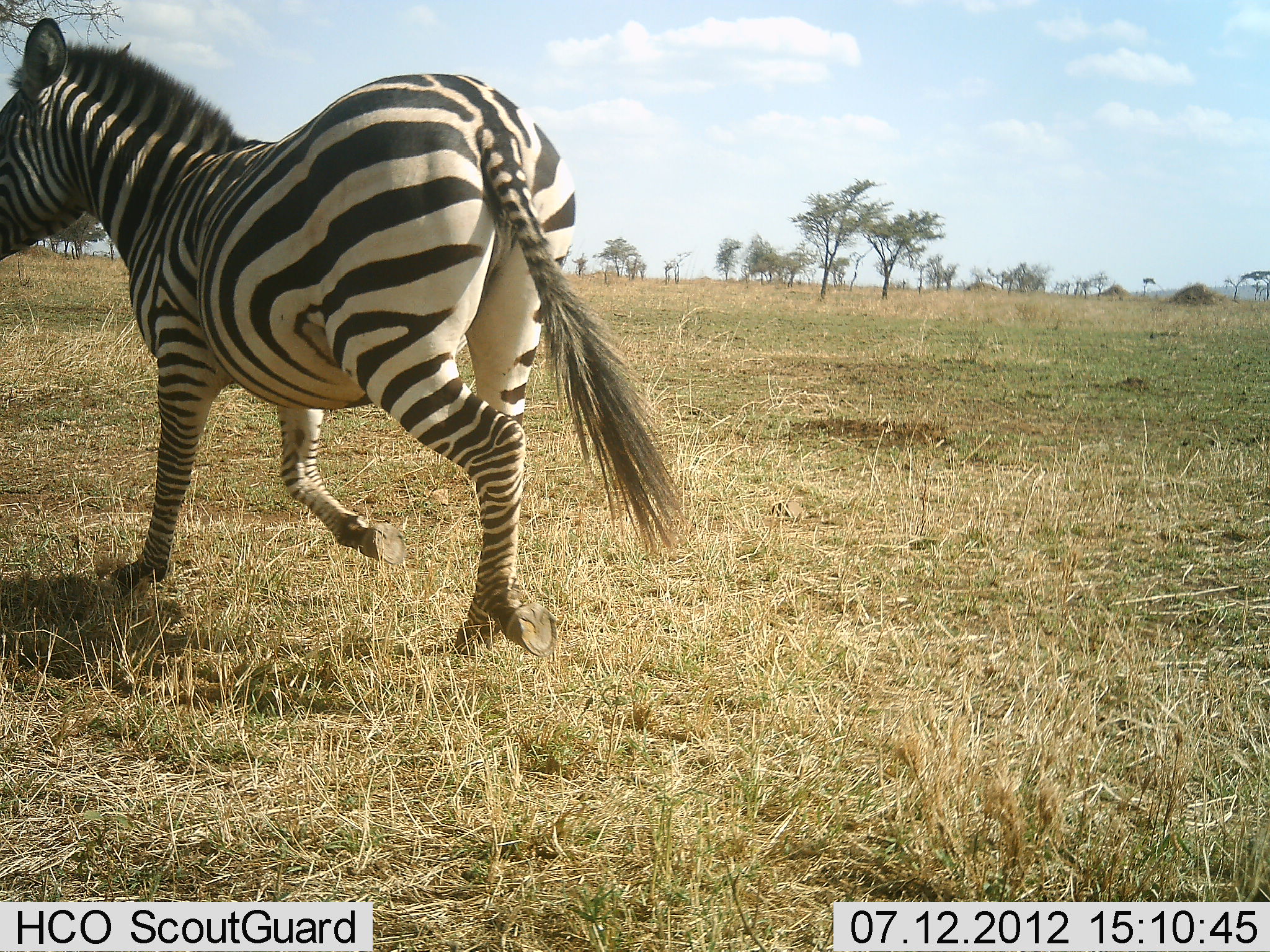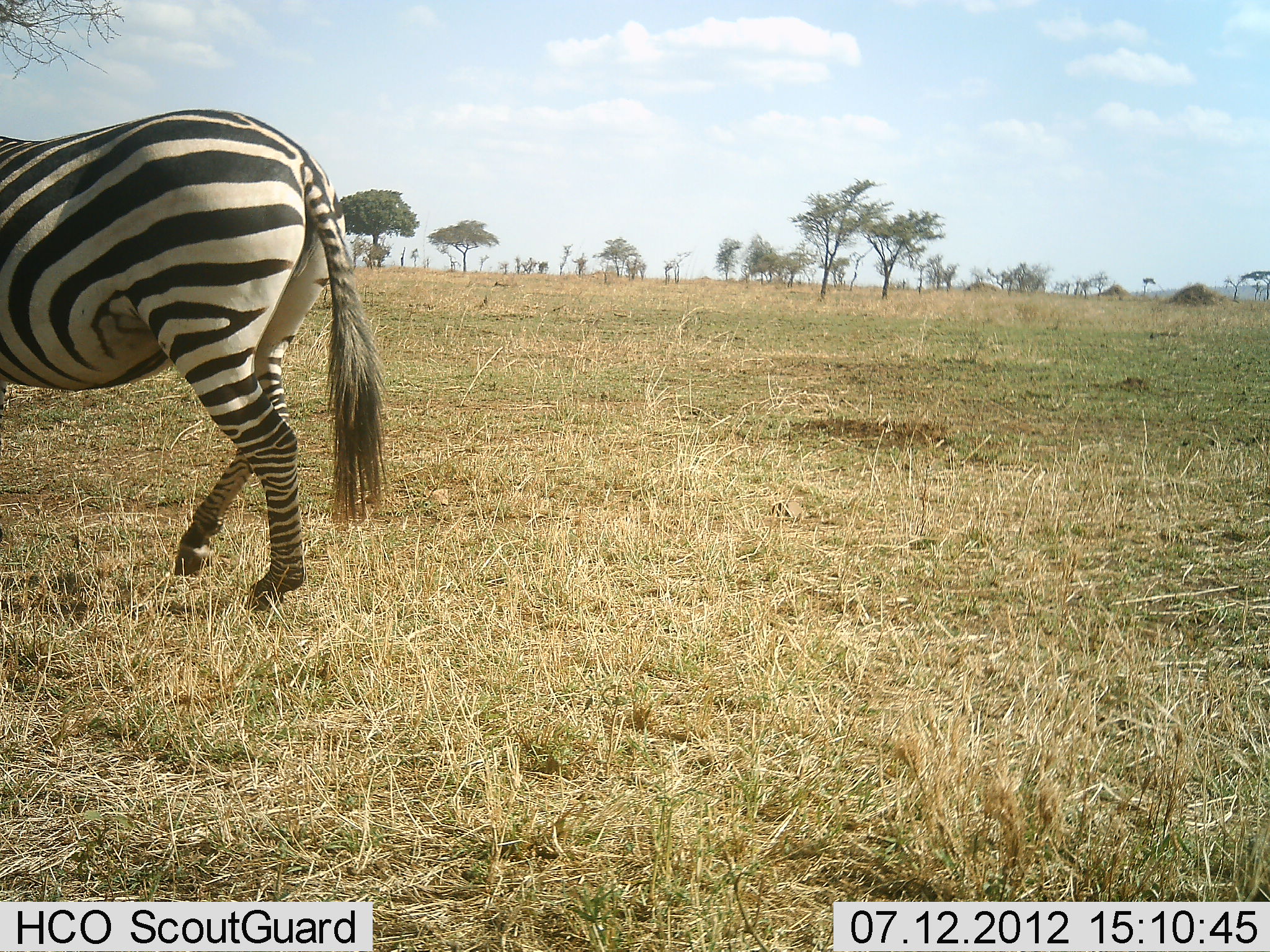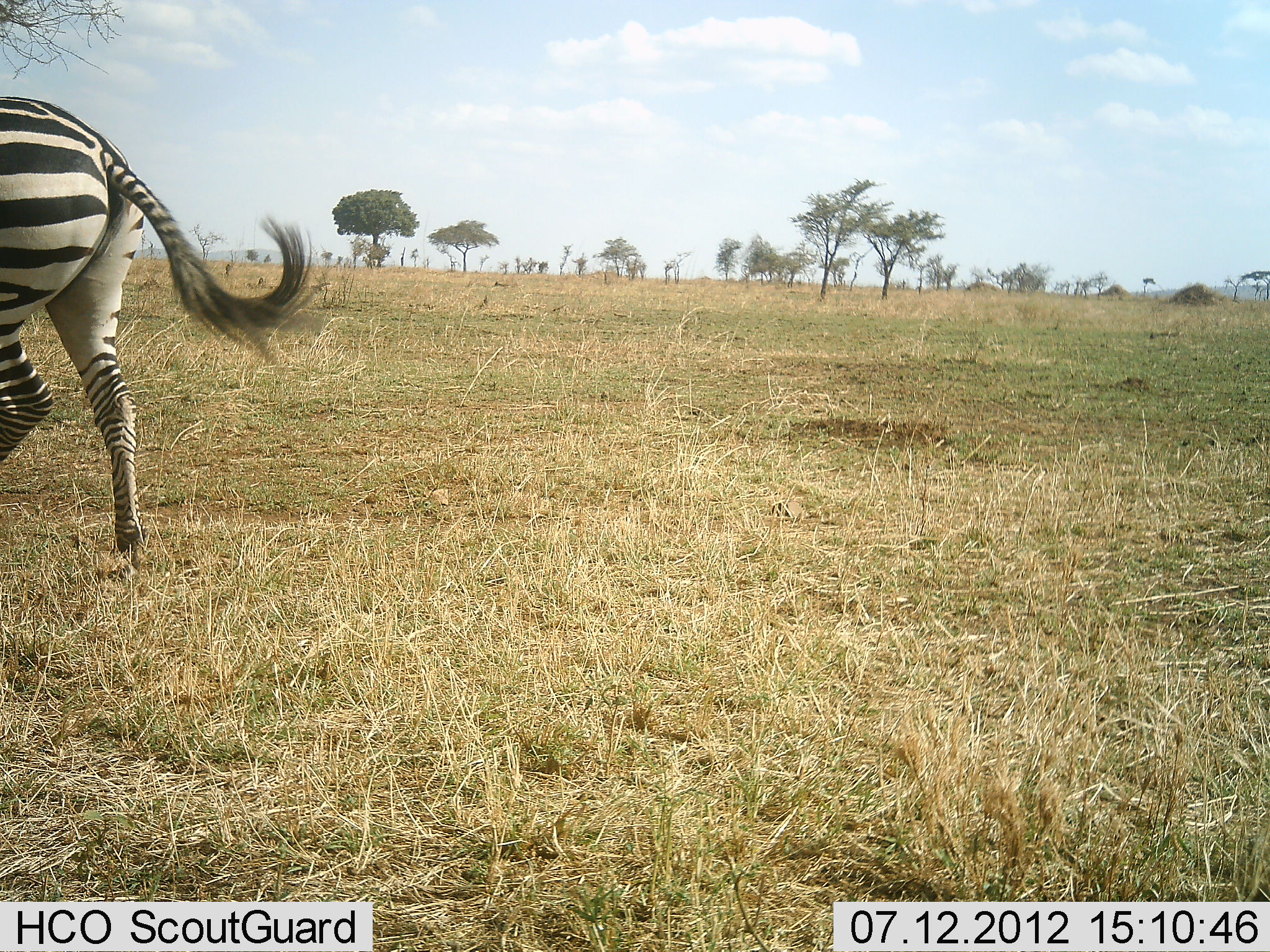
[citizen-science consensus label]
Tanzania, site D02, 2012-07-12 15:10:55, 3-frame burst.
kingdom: Animalia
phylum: Chordata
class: Mammalia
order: Perissodactyla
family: Equidae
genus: Equus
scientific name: Equus quagga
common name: plains zebra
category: zebra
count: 1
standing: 0%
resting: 0%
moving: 100%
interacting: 0%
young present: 0%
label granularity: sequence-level